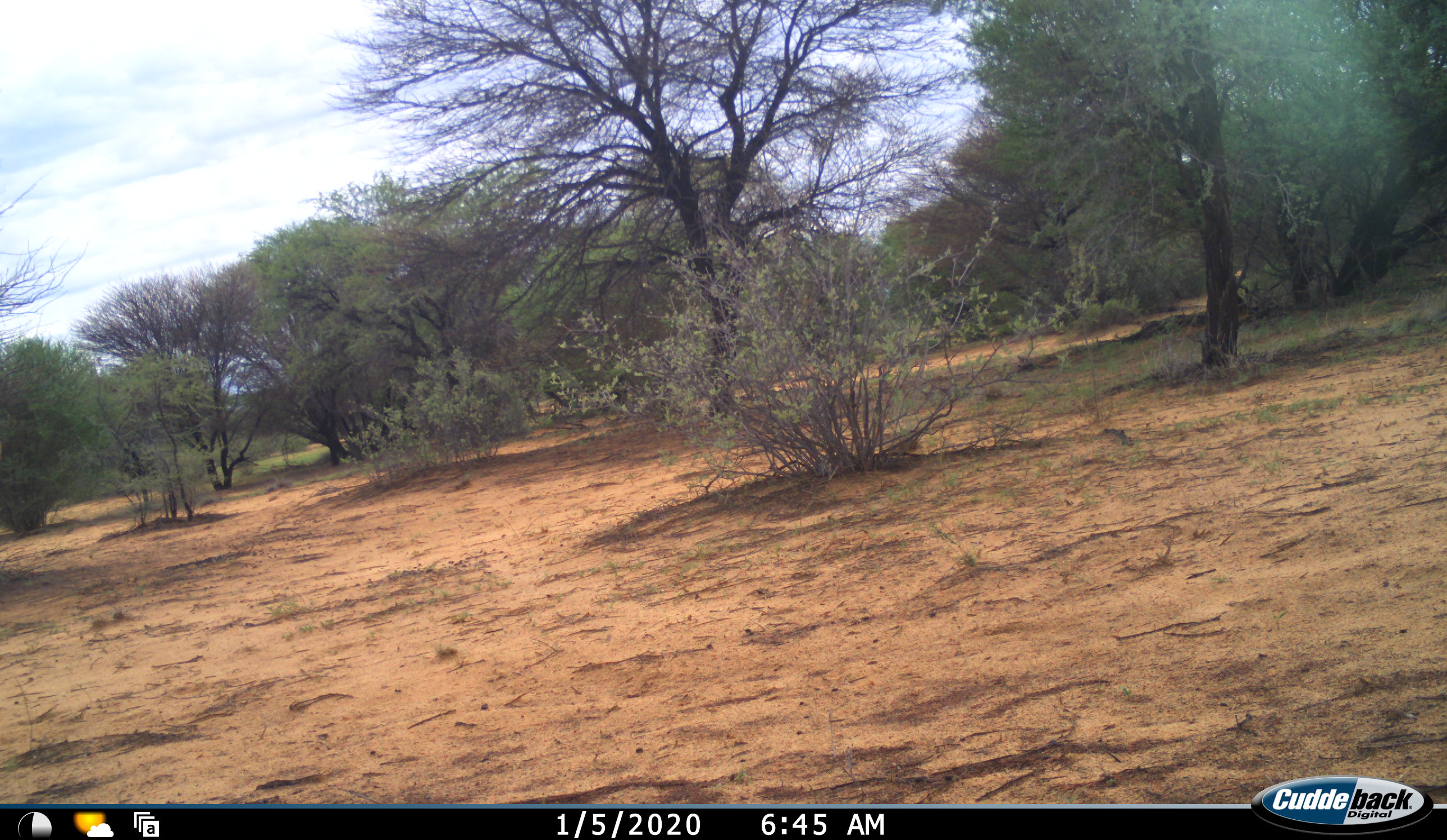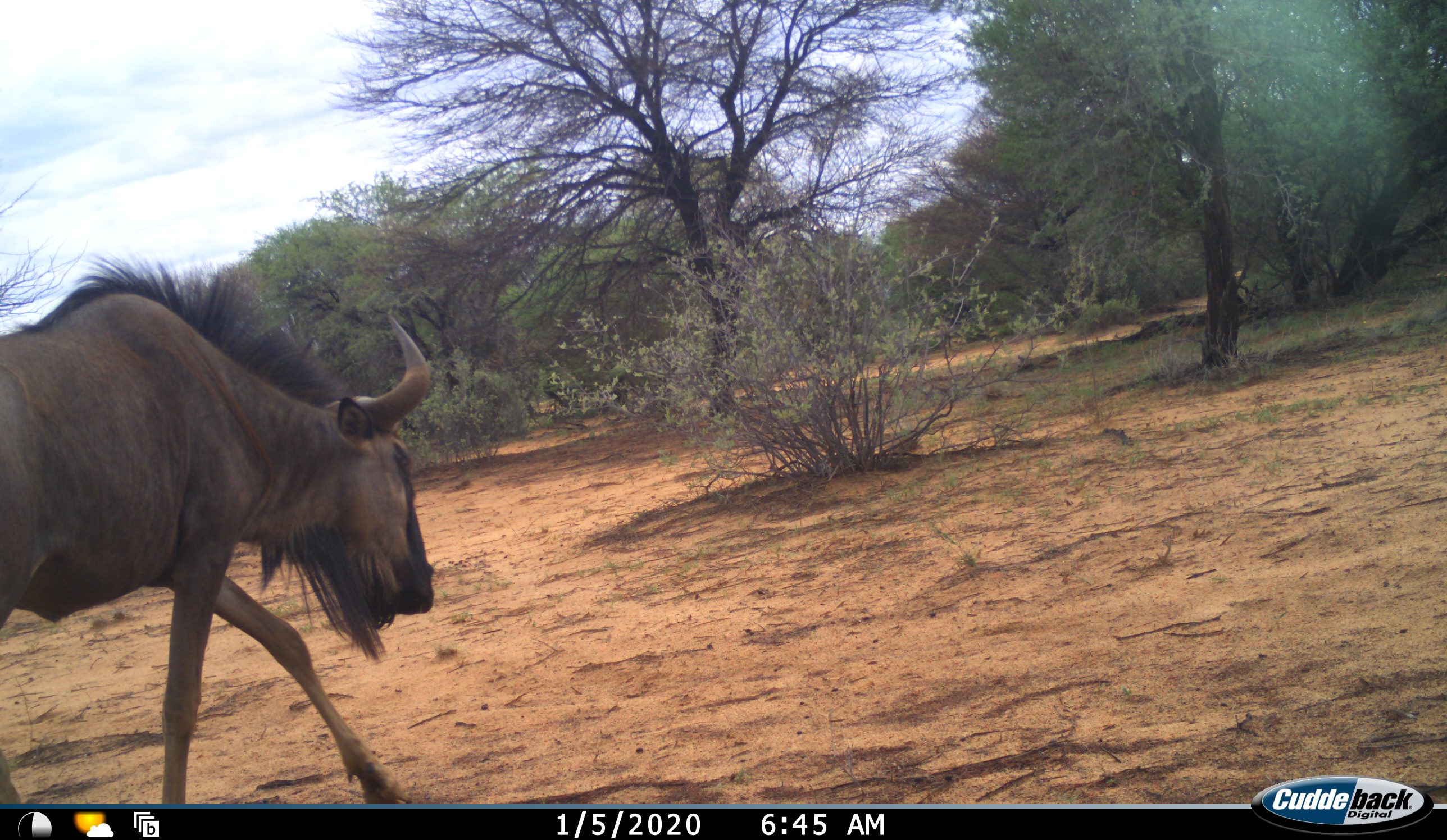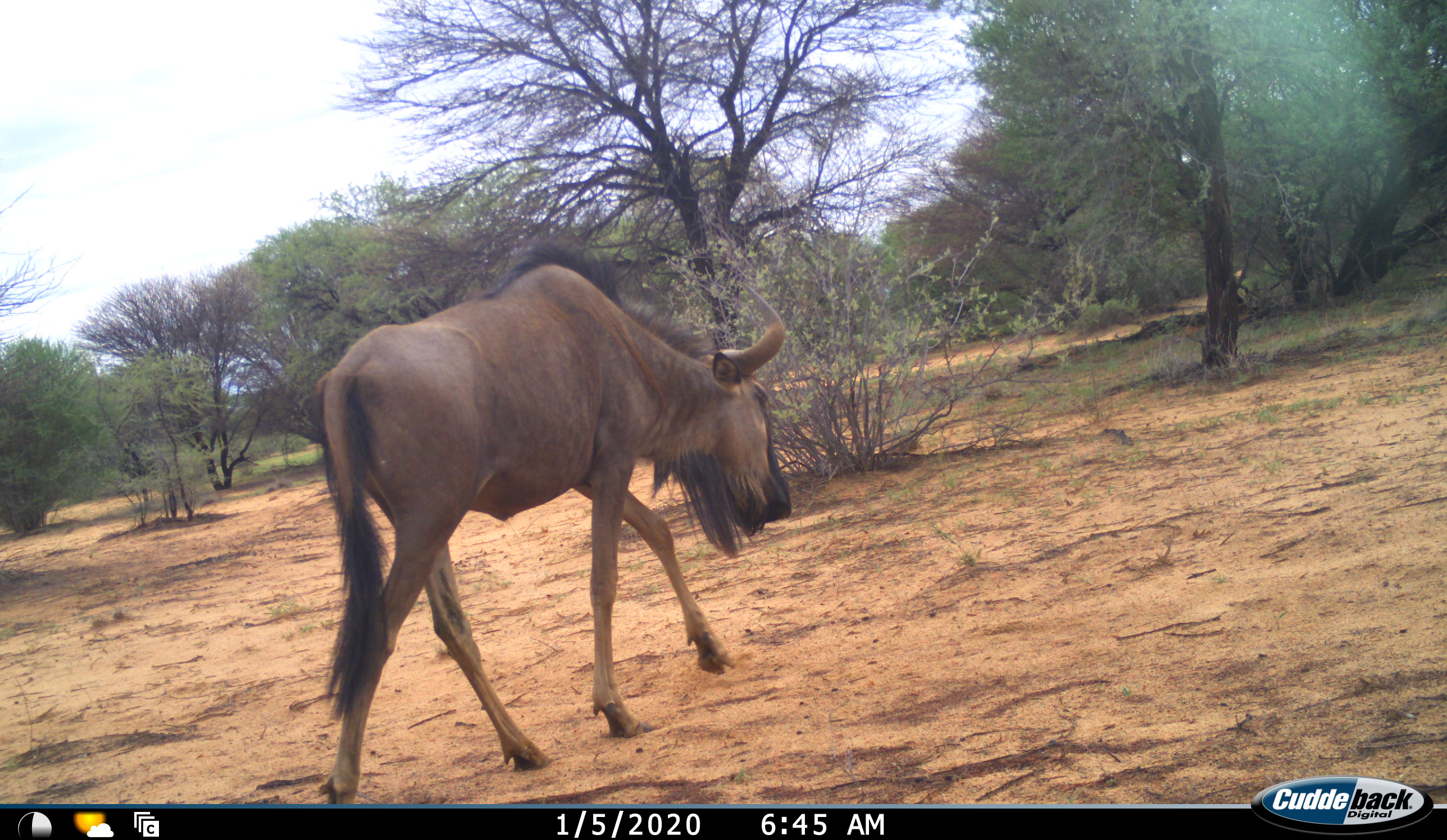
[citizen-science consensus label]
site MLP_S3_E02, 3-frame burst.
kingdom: Animalia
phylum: Chordata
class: Mammalia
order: Artiodactyla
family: Bovidae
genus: Connochaetes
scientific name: Connochaetes taurinus taurinus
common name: blue wildebeest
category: wildebeestblue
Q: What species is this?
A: Wildebeestblue (blue wildebeest) (Connochaetes taurinus taurinus).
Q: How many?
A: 1.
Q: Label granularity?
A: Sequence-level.